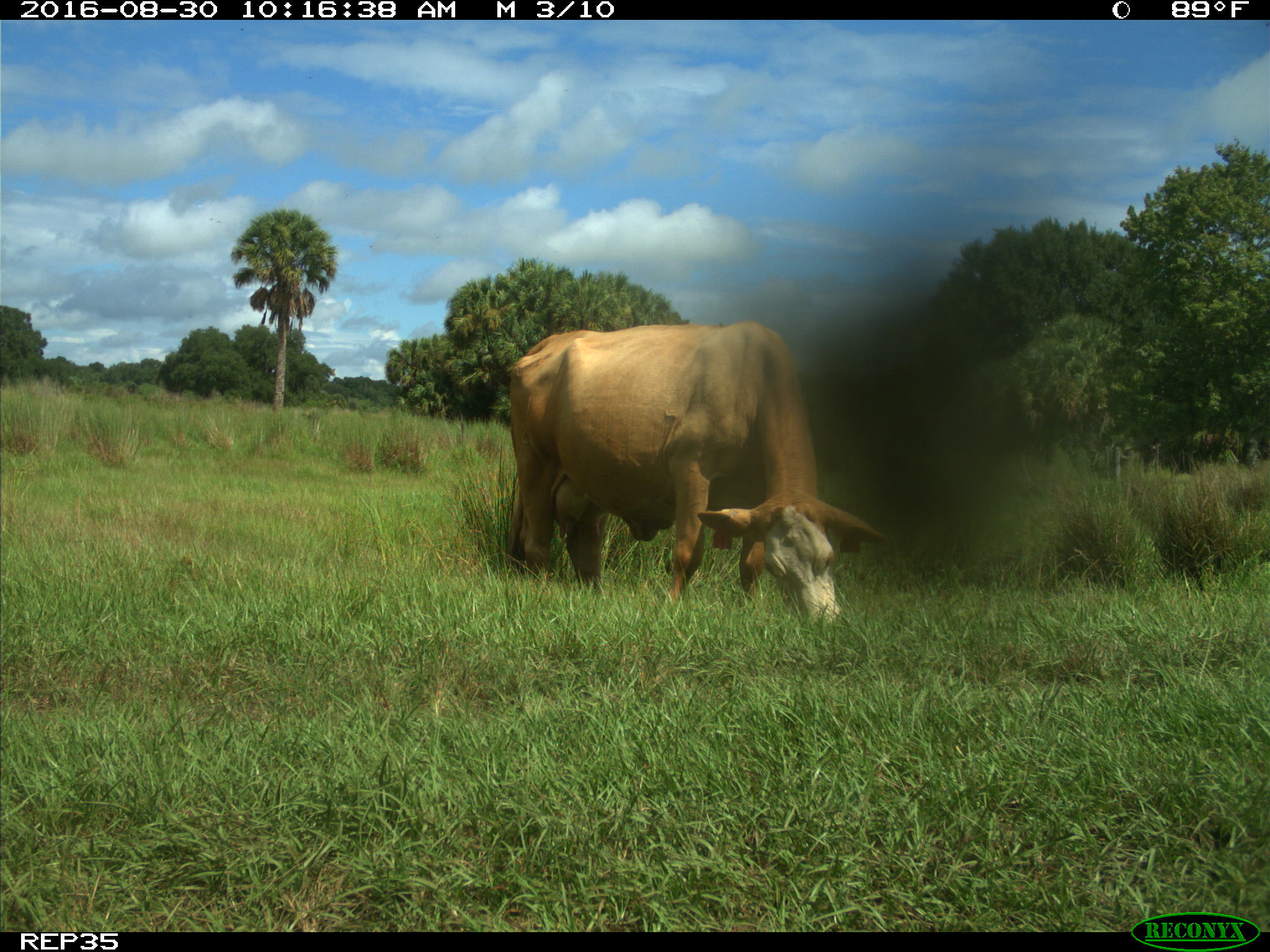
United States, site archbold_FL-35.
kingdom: Animalia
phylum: Chordata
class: Mammalia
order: Artiodactyla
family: Bovidae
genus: Bos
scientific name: Bos taurus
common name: domestic cow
Bos taurus (domestic cow).